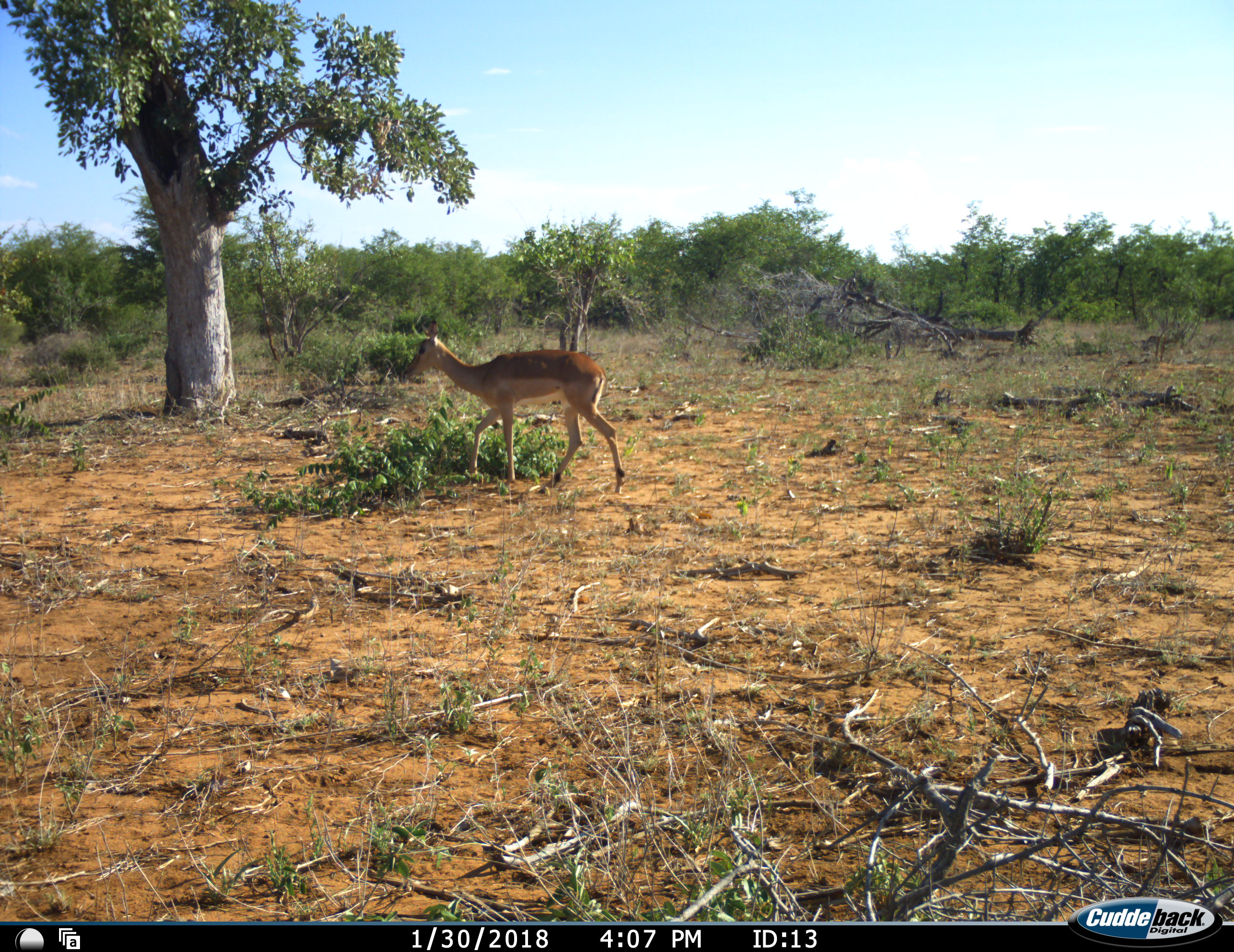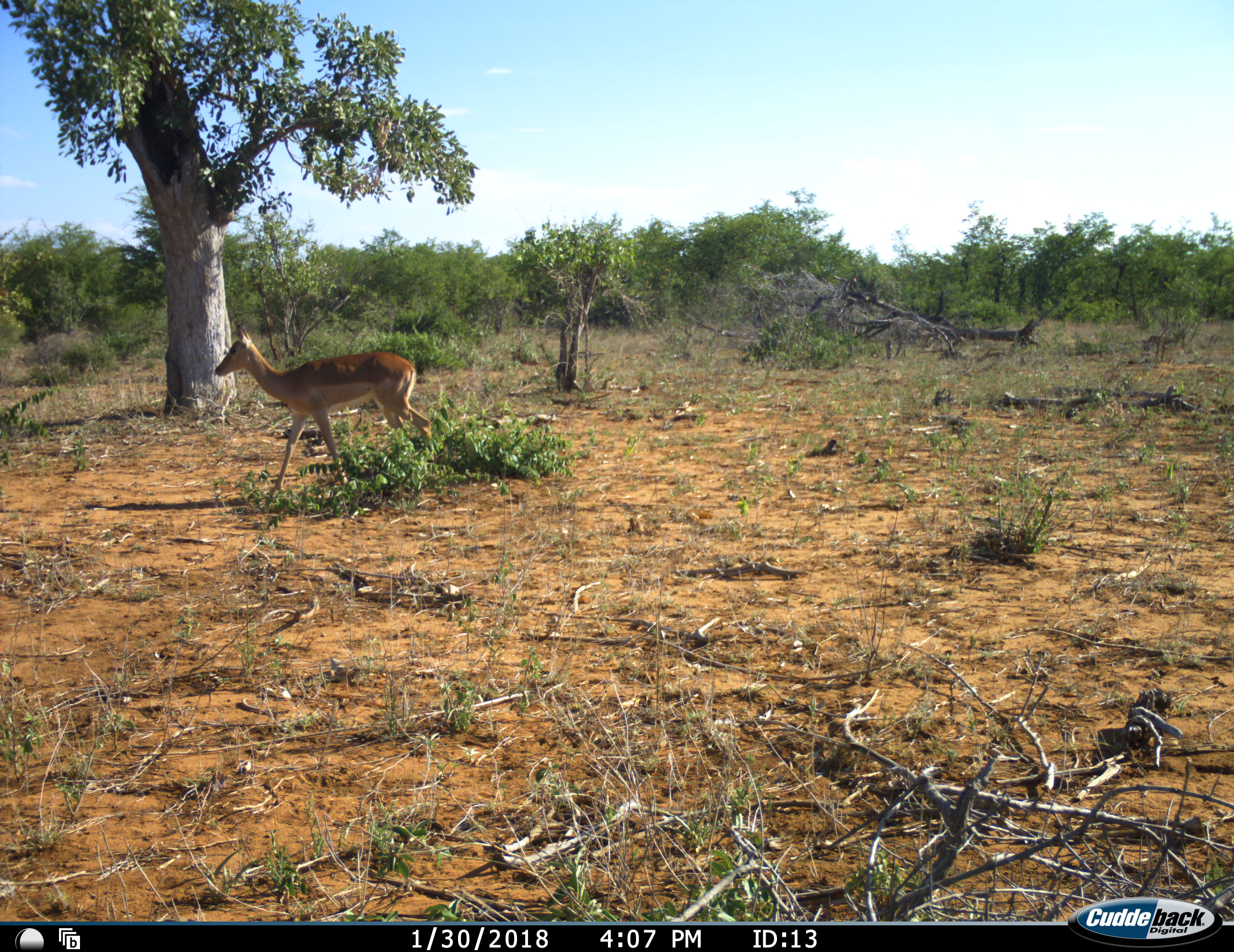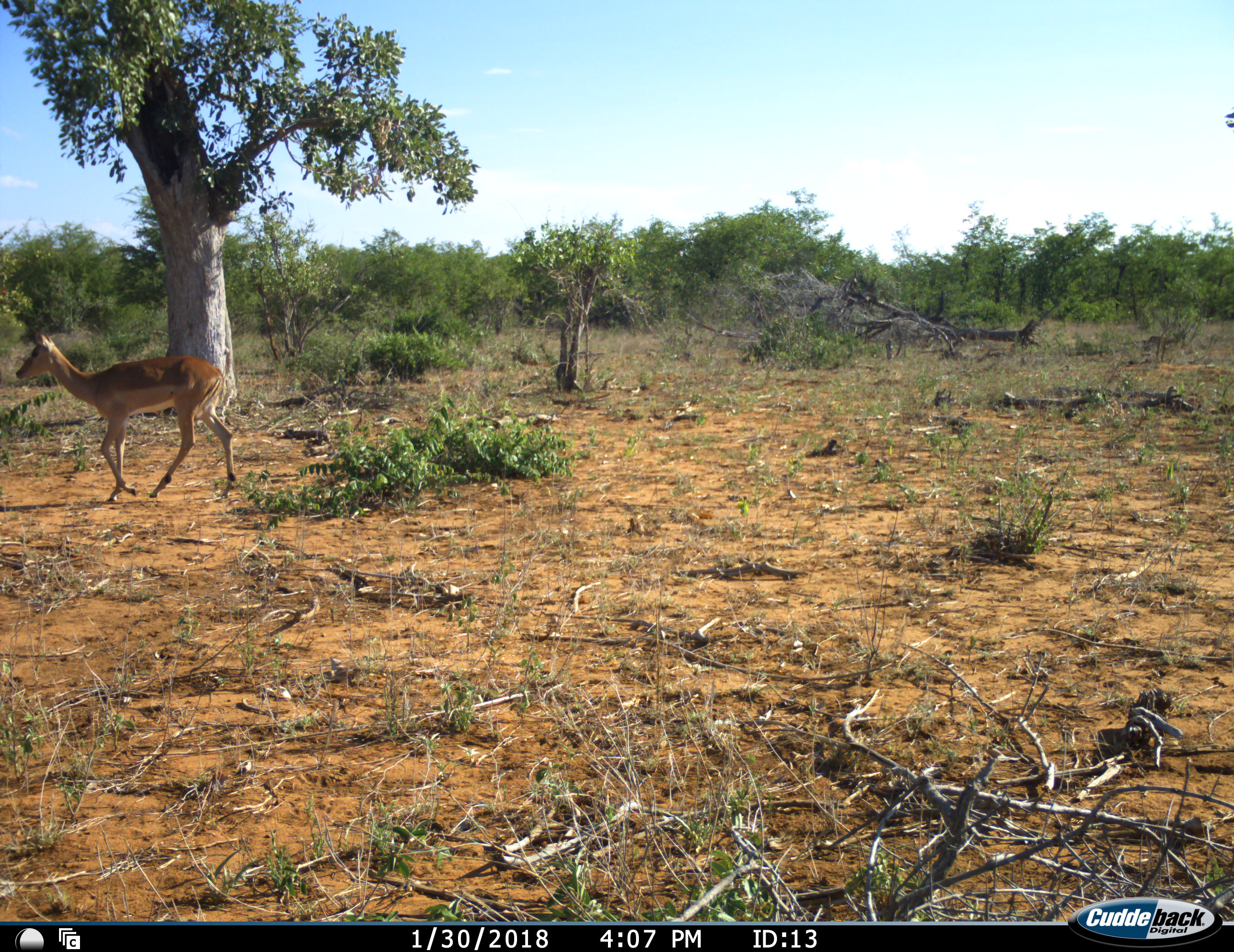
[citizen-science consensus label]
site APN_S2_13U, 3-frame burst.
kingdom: Animalia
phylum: Chordata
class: Mammalia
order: Artiodactyla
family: Bovidae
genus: Aepyceros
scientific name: Aepyceros melampus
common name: impala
Impala (Aepyceros melampus), count 1. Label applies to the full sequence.